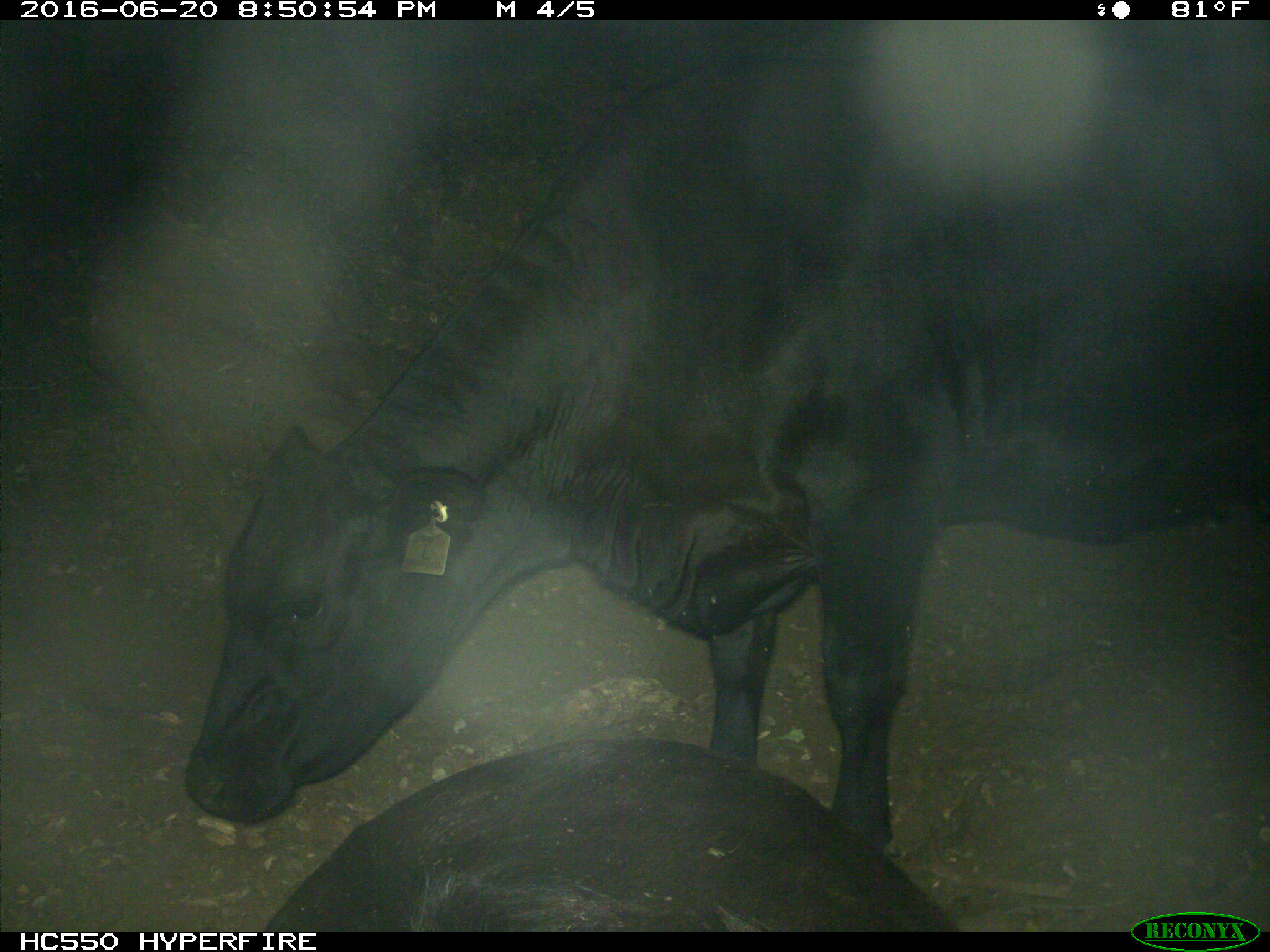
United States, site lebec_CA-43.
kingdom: Animalia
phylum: Chordata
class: Mammalia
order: Artiodactyla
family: Bovidae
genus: Bos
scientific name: Bos taurus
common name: domestic cow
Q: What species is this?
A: Bos taurus (domestic cow).